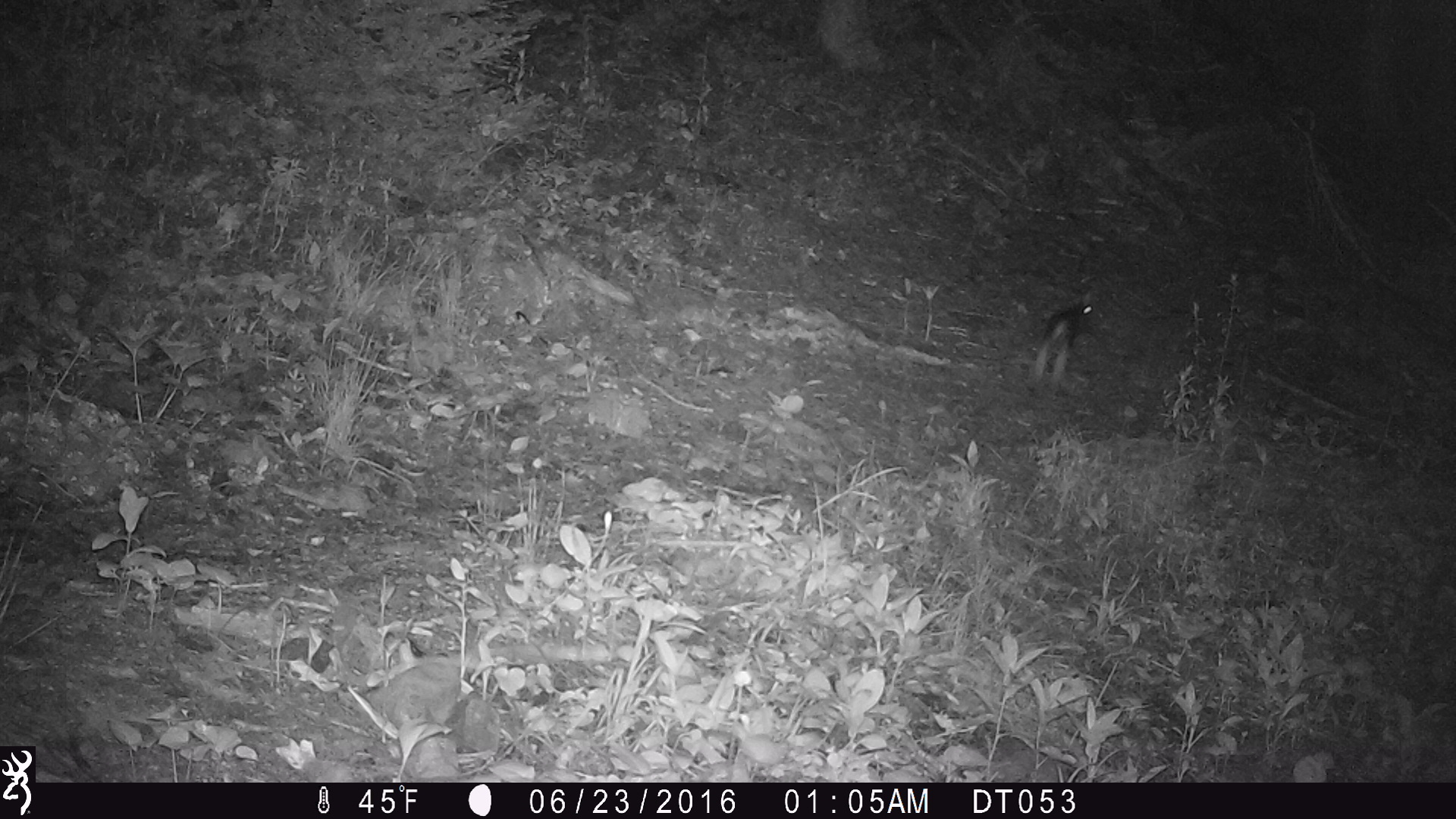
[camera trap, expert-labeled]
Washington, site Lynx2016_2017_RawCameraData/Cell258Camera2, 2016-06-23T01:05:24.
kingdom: Animalia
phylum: Chordata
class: Mammalia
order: Lagomorpha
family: Leporidae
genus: Lepus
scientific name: Lepus americanus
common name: snowshoe hare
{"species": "Lepus americanus (snowshoe hare)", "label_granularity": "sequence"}